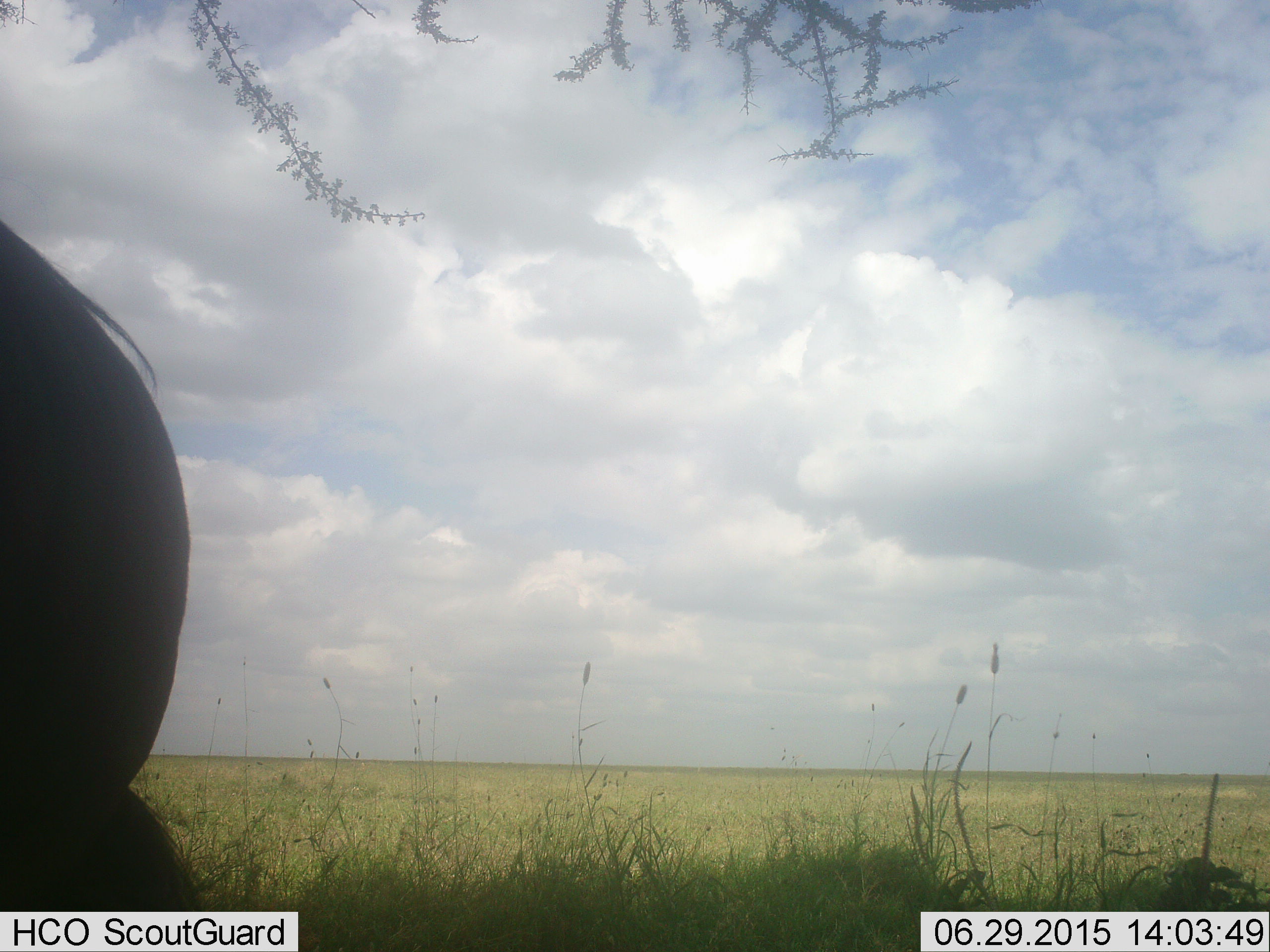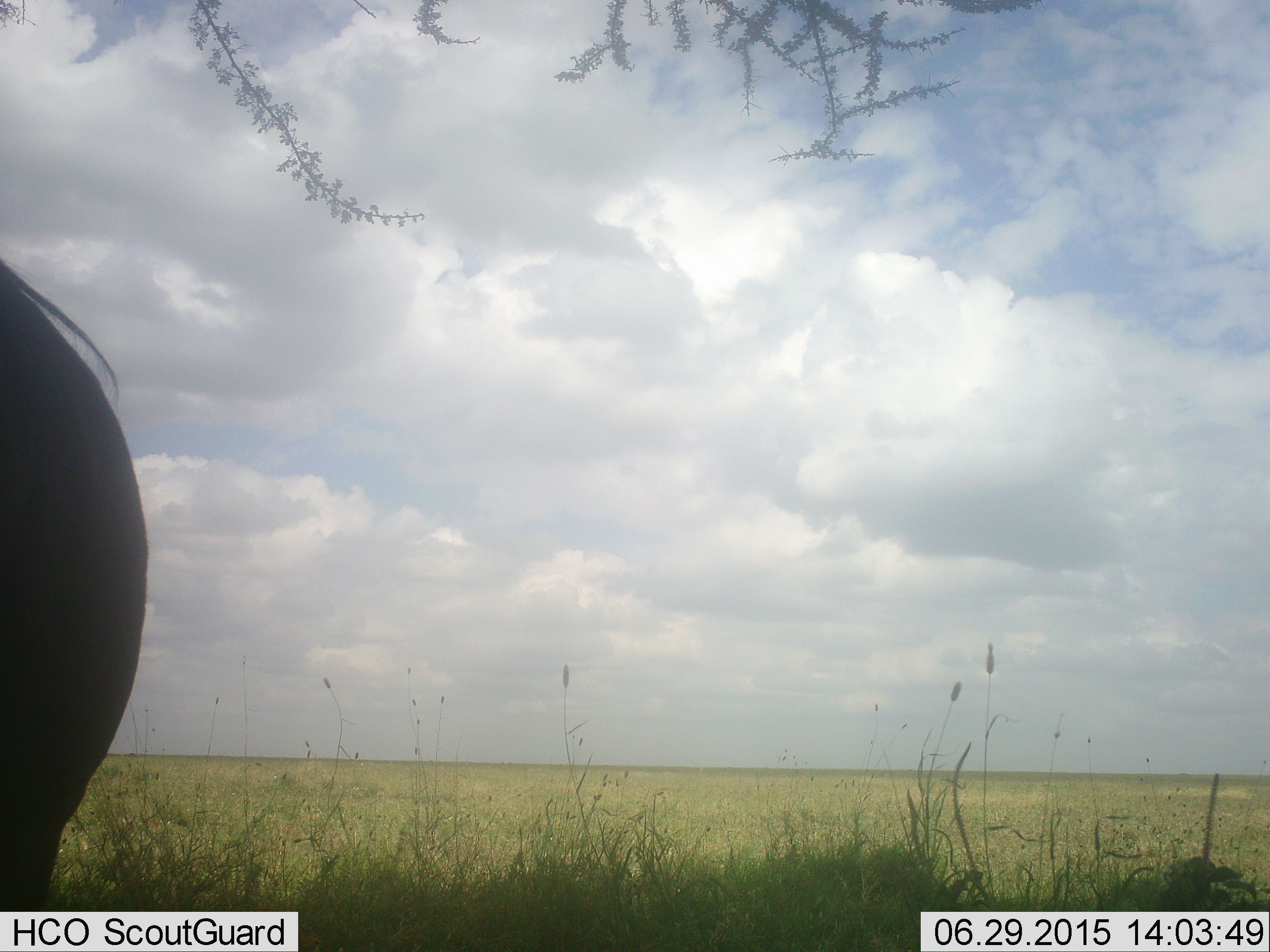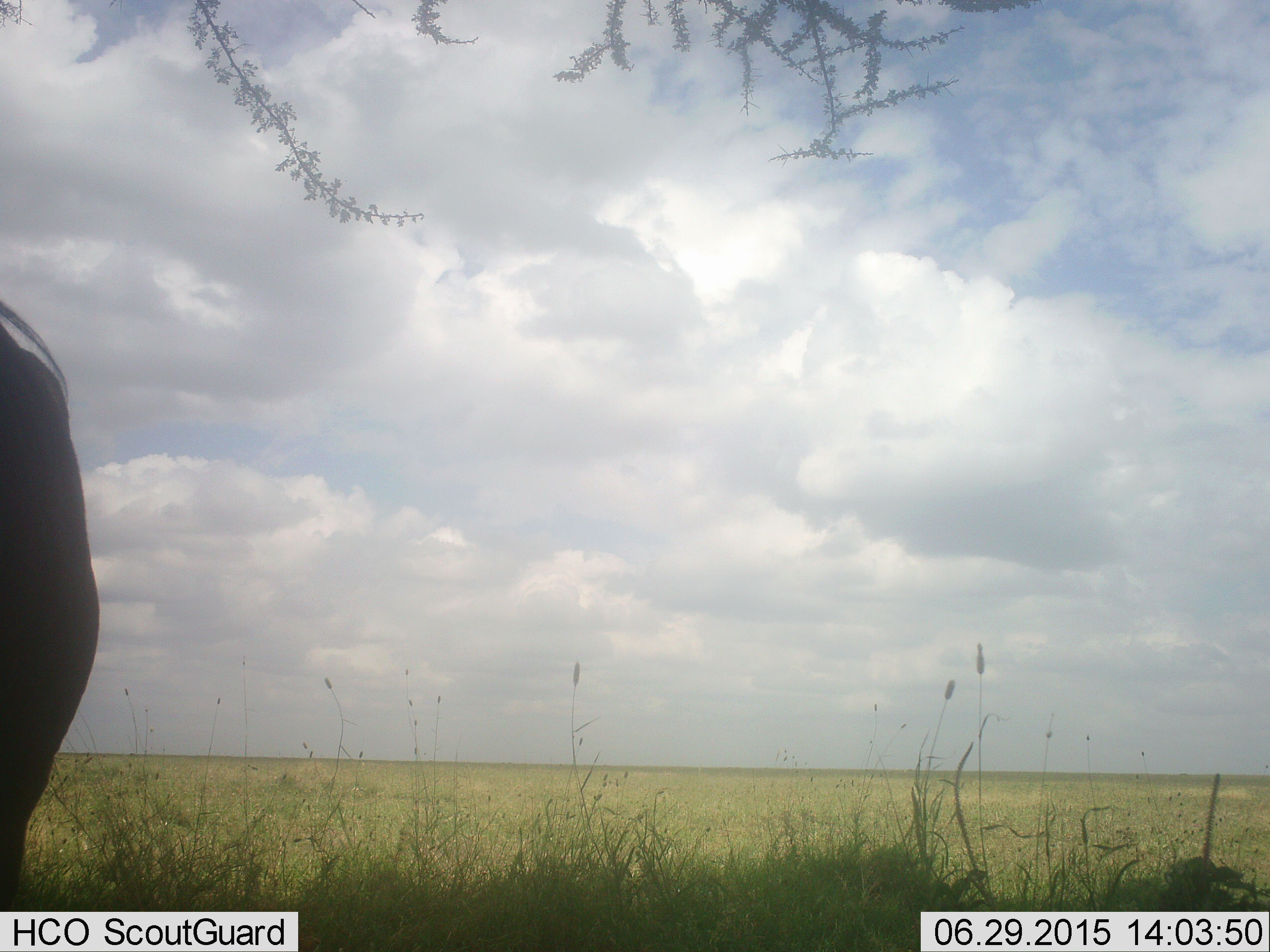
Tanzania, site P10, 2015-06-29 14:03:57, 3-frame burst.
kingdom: Animalia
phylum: Chordata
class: Mammalia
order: Artiodactyla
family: Bovidae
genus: Connochaetes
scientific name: Connochaetes taurinus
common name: blue wildebeest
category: wildebeest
Wildebeest (blue wildebeest) (Connochaetes taurinus), count 1. Behavior (volunteer vote fractions): standing 90%, resting 10%, moving 0%, interacting 0%. Young present (vote fraction): 0%. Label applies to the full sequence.